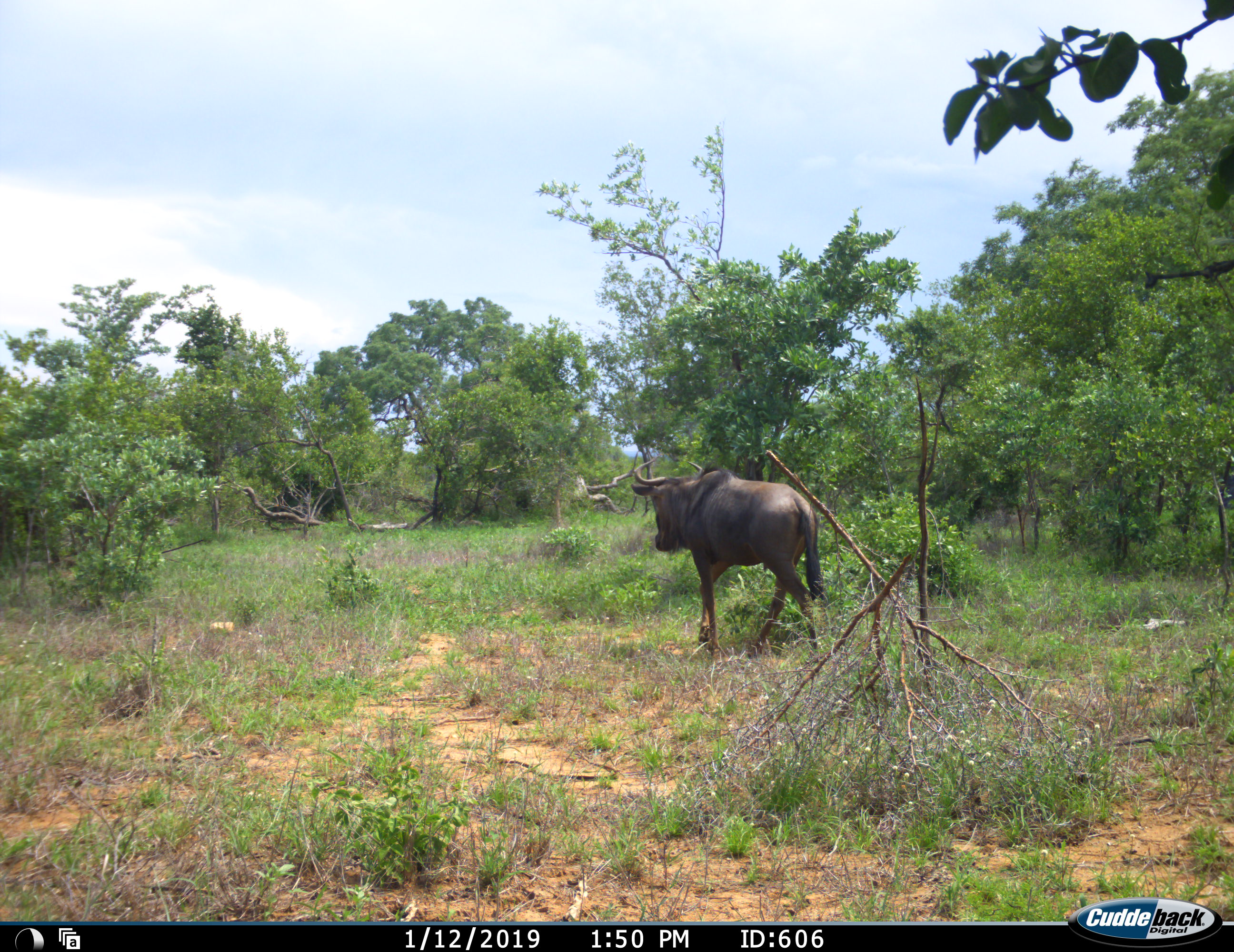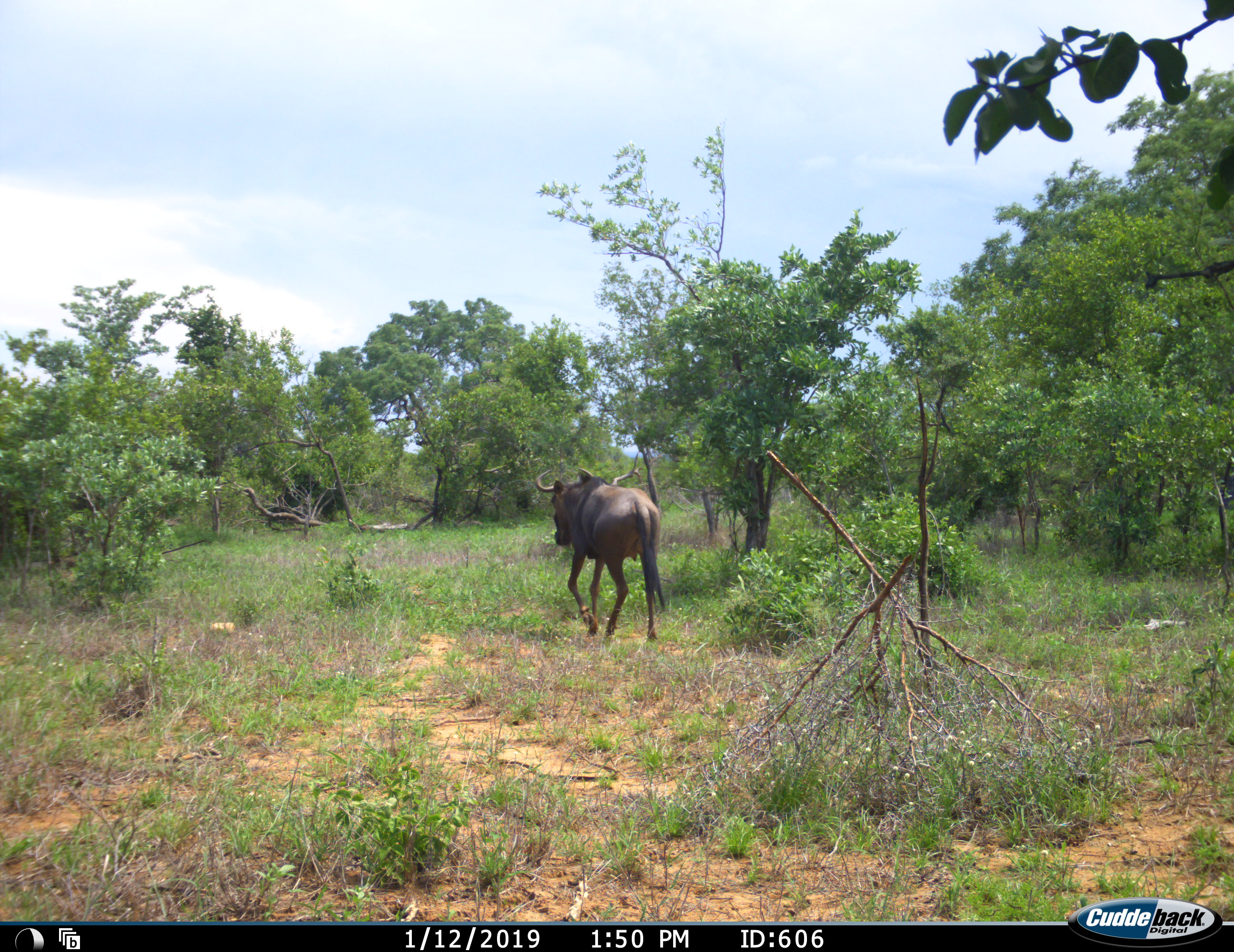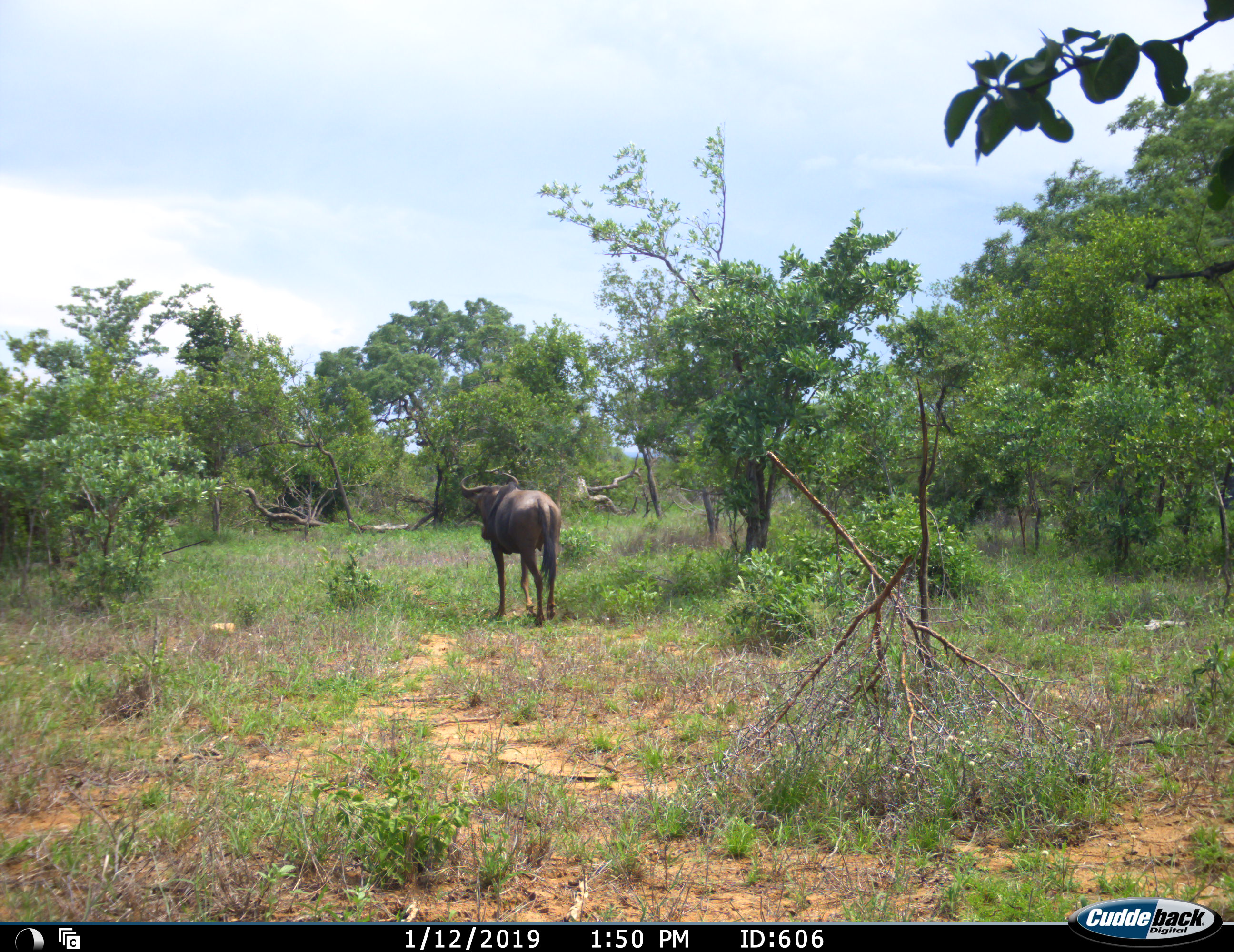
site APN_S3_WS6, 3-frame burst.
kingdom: Animalia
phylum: Chordata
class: Mammalia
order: Artiodactyla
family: Bovidae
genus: Connochaetes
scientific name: Connochaetes taurinus taurinus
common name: blue wildebeest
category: wildebeestblue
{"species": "wildebeestblue (blue wildebeest) (Connochaetes taurinus taurinus)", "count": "1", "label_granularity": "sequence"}